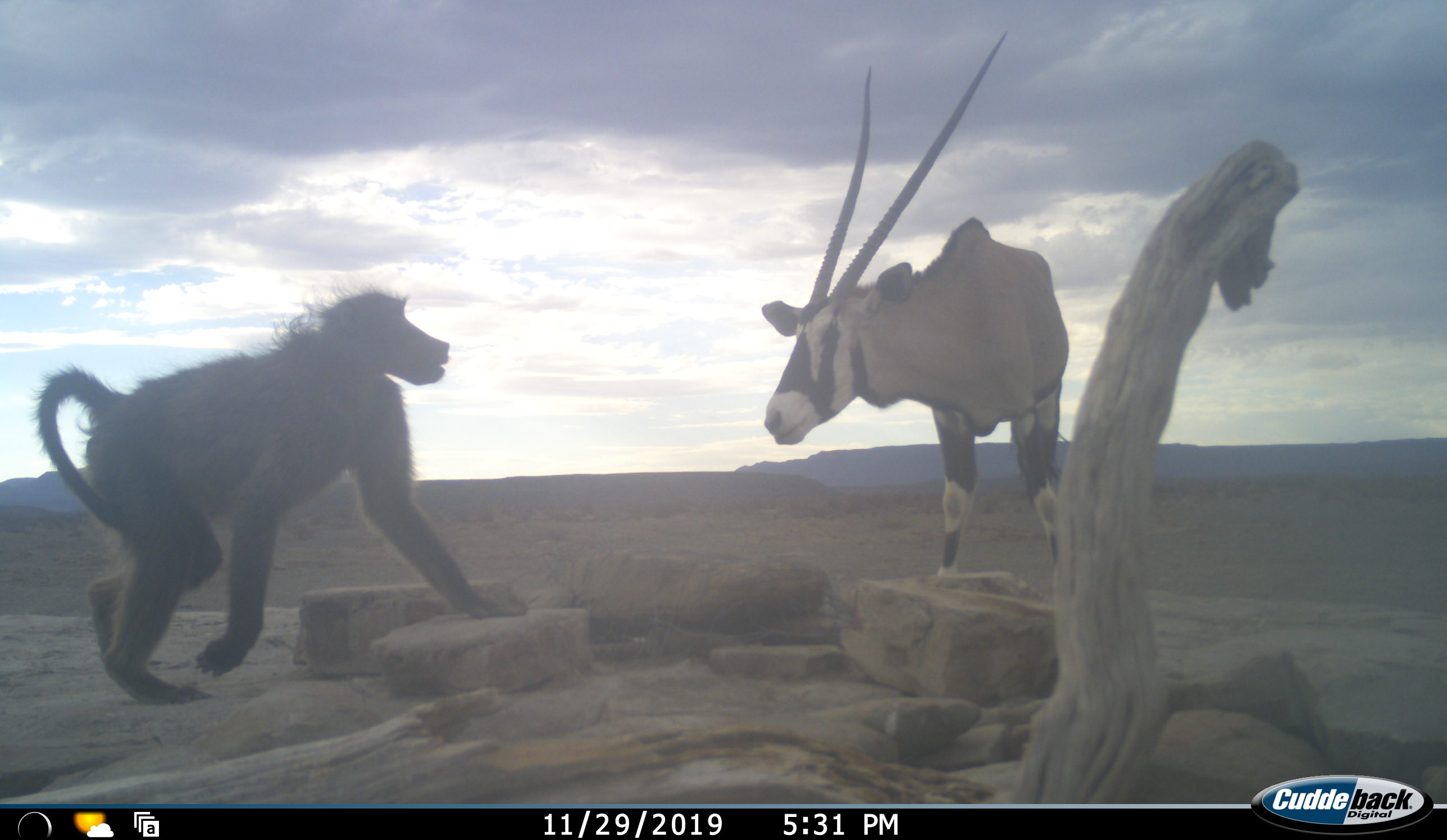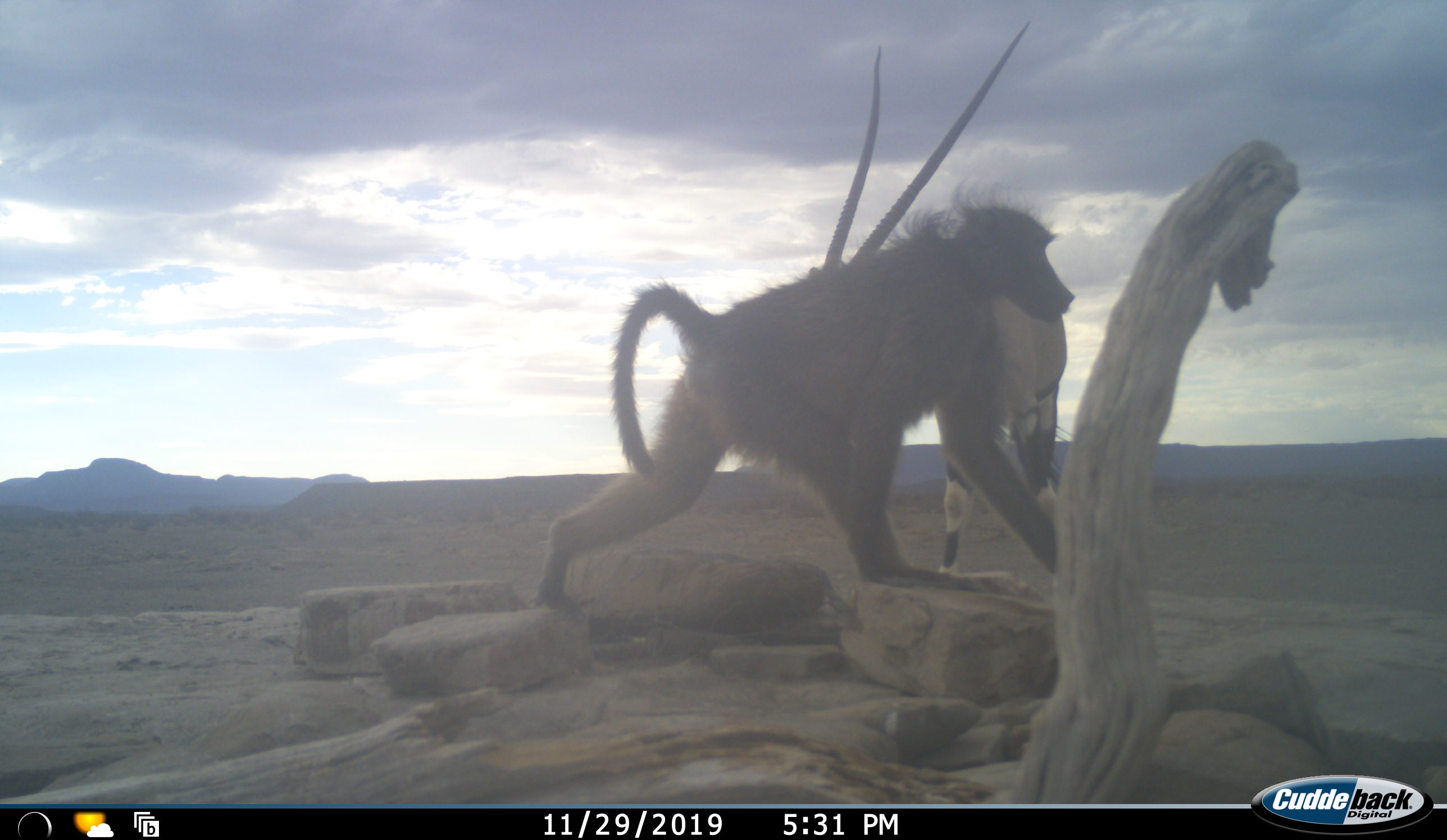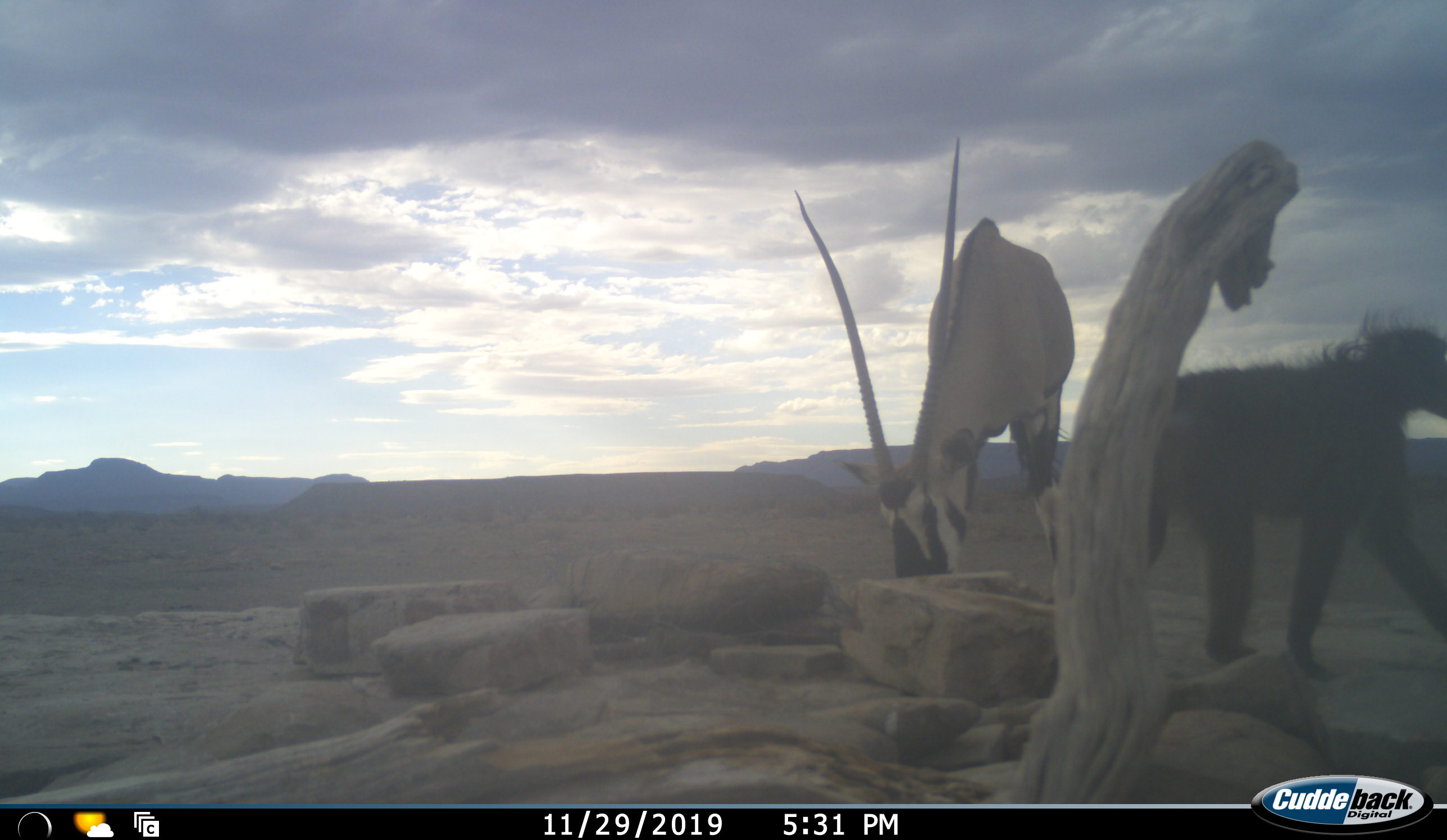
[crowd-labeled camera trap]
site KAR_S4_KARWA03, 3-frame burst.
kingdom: Animalia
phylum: Chordata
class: Mammalia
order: Primates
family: Cercopithecidae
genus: Papio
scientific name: Papio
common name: baboon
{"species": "baboon (Papio)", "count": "1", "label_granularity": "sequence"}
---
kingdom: Animalia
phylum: Chordata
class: Mammalia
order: Artiodactyla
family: Bovidae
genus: Oryx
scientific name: Oryx gazella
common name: gemsbok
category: oryx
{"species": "oryx (gemsbok) (Oryx gazella)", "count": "1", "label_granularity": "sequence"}